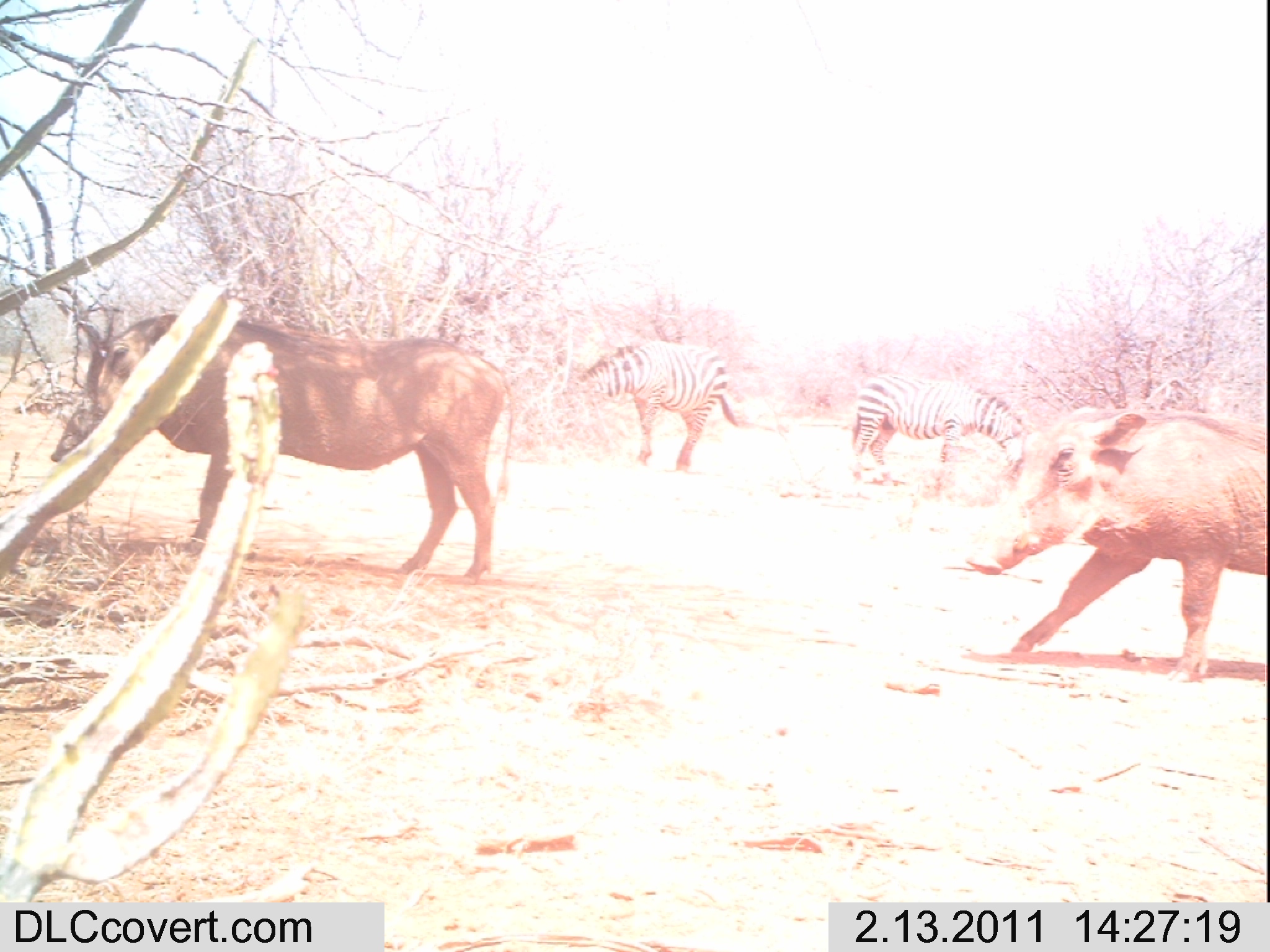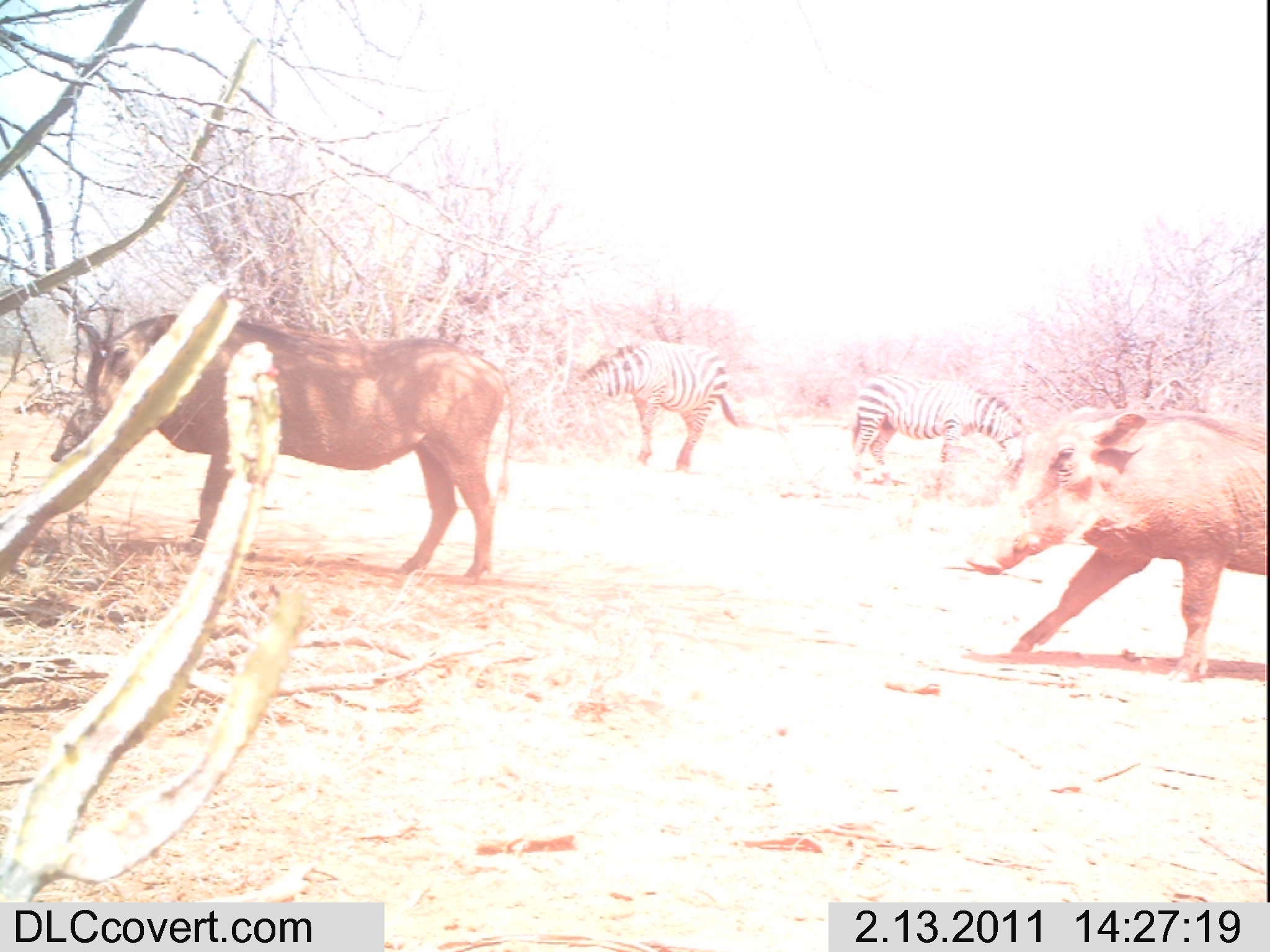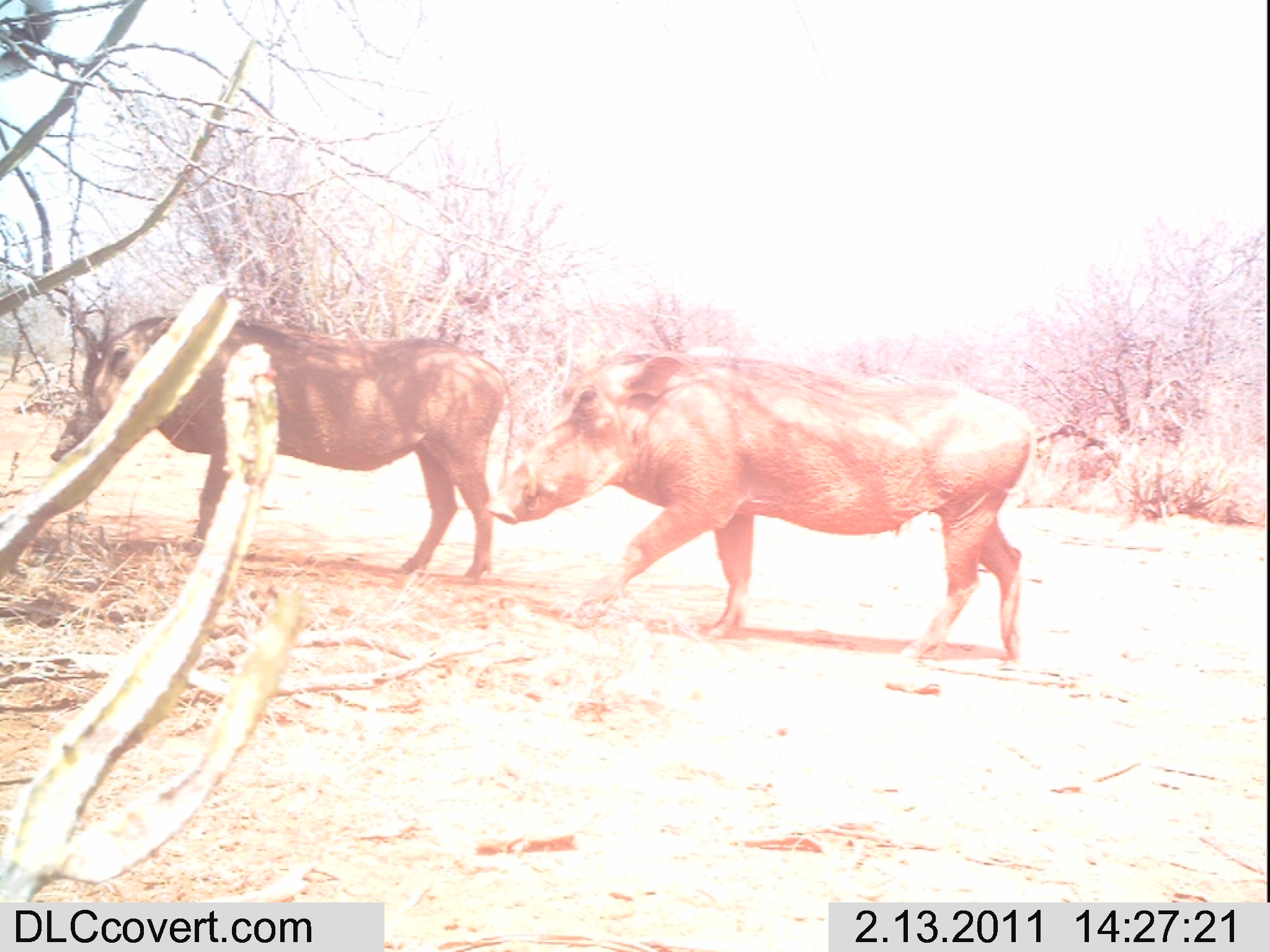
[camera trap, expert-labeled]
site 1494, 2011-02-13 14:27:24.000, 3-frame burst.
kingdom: Animalia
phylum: Chordata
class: Mammalia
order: Perissodactyla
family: Equidae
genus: Equus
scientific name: Equus quagga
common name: plains zebra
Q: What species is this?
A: Equus quagga (plains zebra).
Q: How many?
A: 2.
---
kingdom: Animalia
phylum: Chordata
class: Mammalia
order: Artiodactyla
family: Suidae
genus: Phacochoerus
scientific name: Phacochoerus africanus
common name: common warthog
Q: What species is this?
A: Phacochoerus africanus (common warthog).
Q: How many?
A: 2.